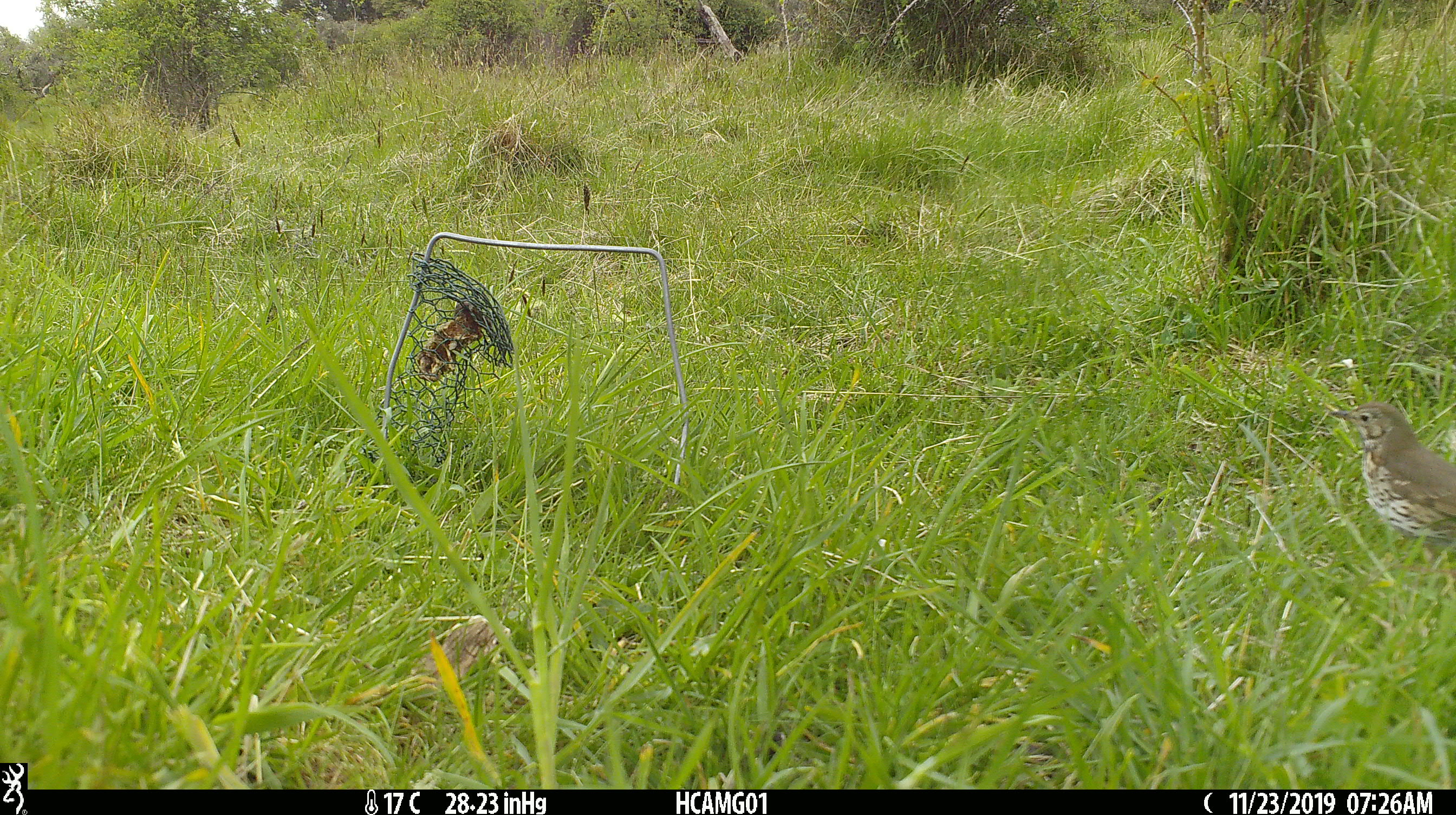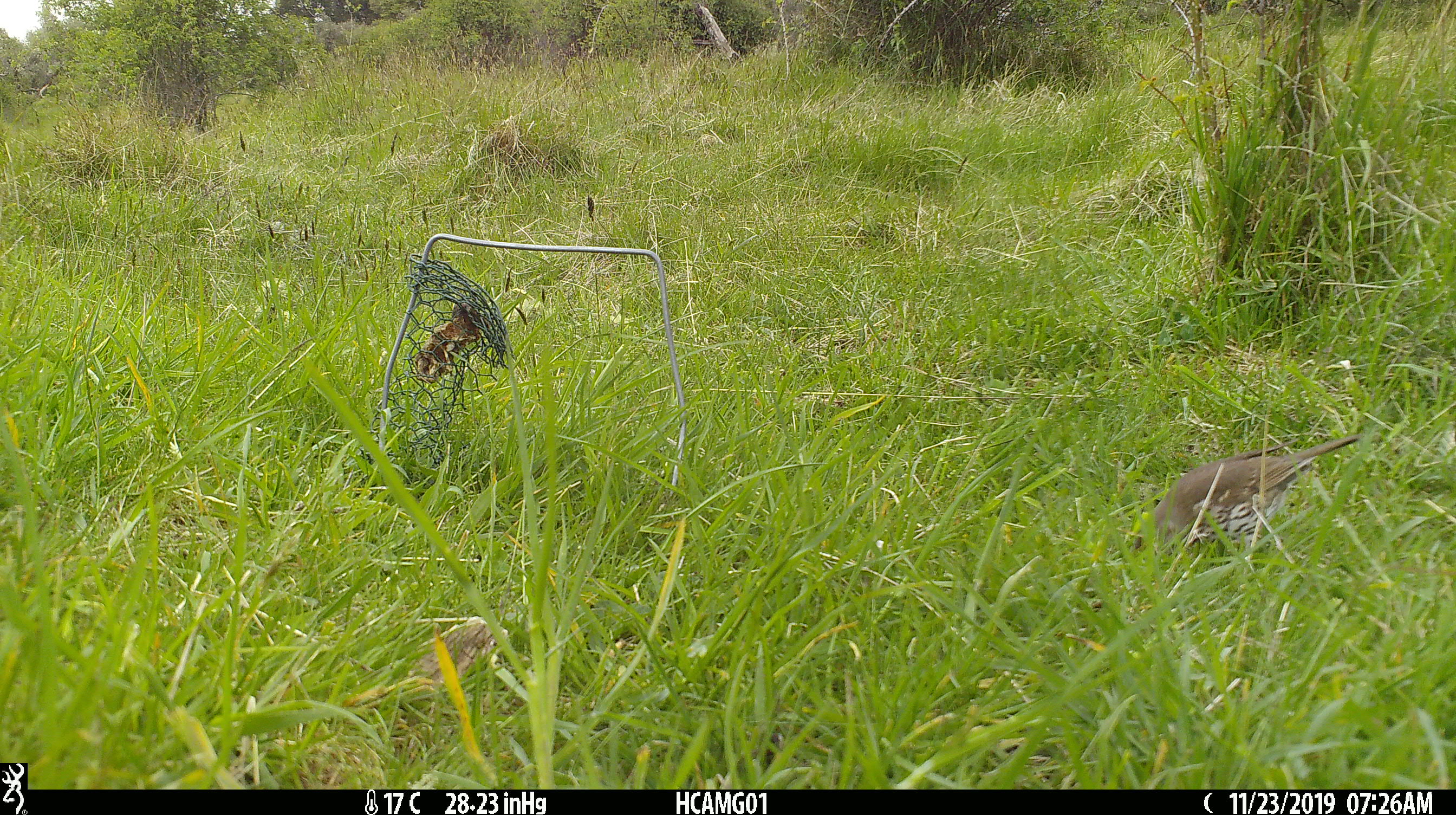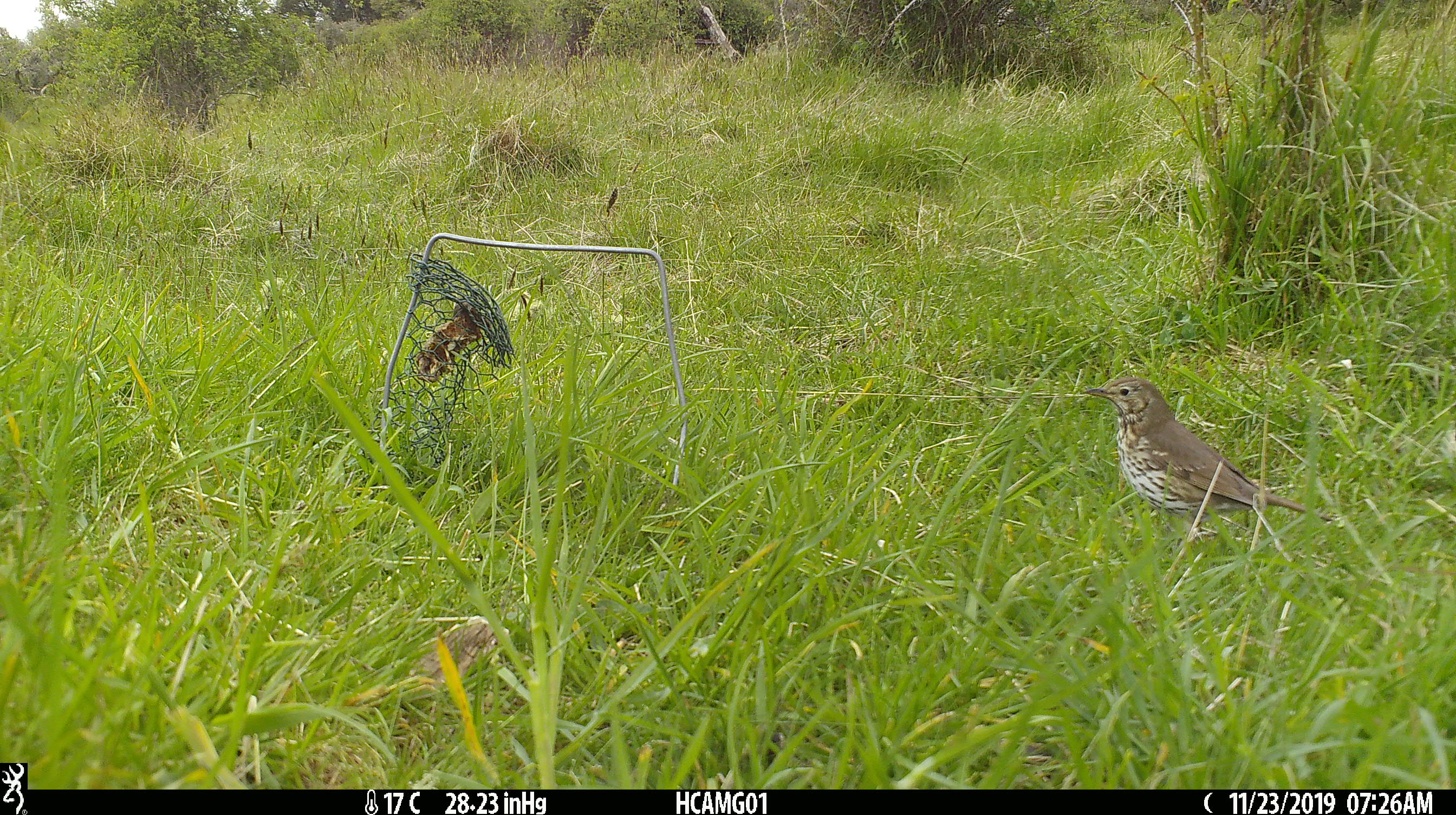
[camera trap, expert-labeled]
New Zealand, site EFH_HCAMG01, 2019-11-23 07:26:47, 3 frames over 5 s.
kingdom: Animalia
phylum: Chordata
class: Aves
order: Passeriformes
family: Turdidae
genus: Turdus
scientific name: Turdus philomelos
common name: song thrush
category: thrush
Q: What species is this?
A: Thrush (song thrush) (Turdus philomelos).